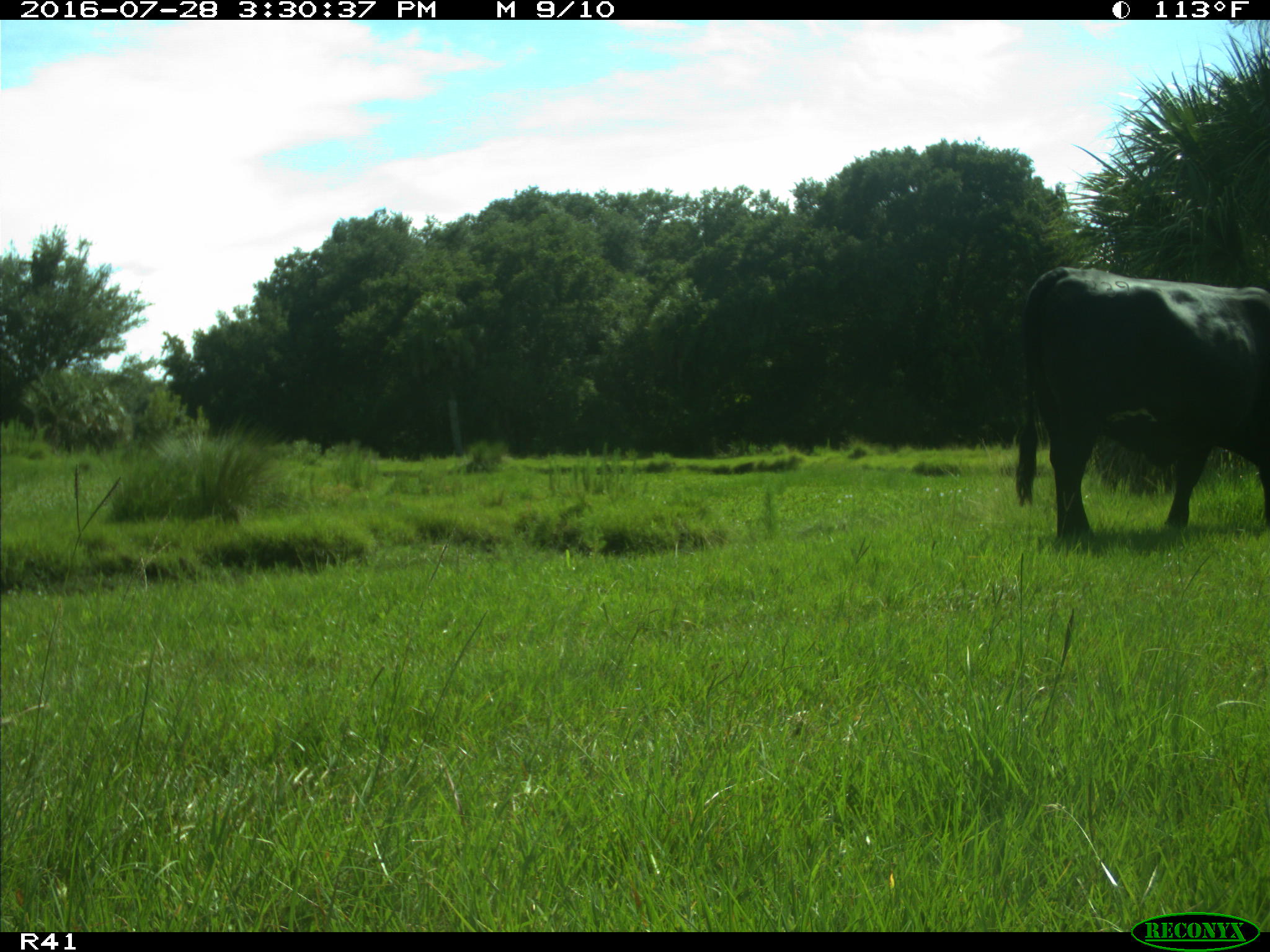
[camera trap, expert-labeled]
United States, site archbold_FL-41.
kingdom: Animalia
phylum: Chordata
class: Mammalia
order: Artiodactyla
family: Bovidae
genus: Bos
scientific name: Bos taurus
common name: domestic cow